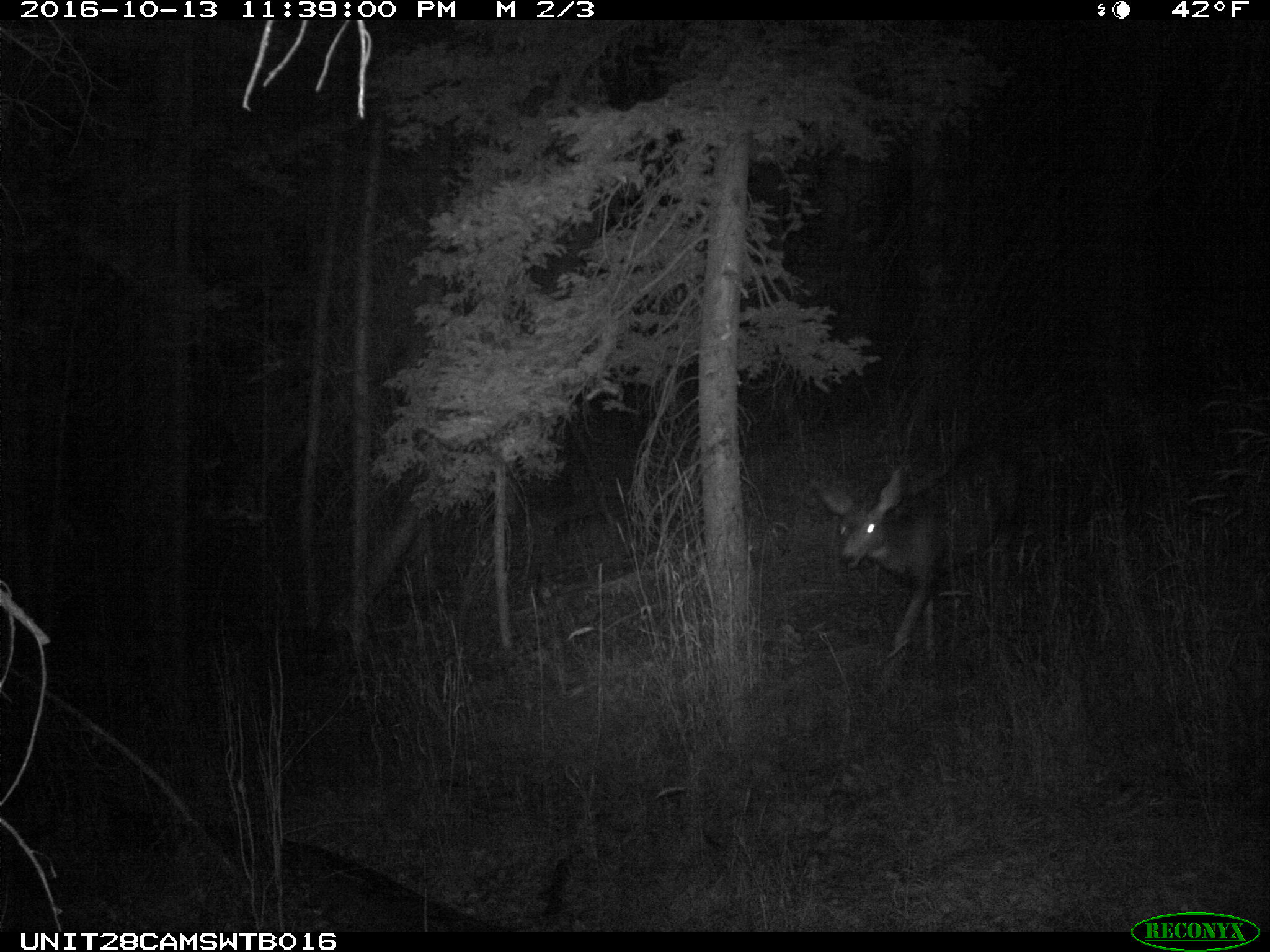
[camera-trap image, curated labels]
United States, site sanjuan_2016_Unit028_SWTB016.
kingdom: Animalia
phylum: Chordata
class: Mammalia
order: Artiodactyla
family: Cervidae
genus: Odocoileus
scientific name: Odocoileus hemionus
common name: mule deer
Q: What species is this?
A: Odocoileus hemionus (mule deer).